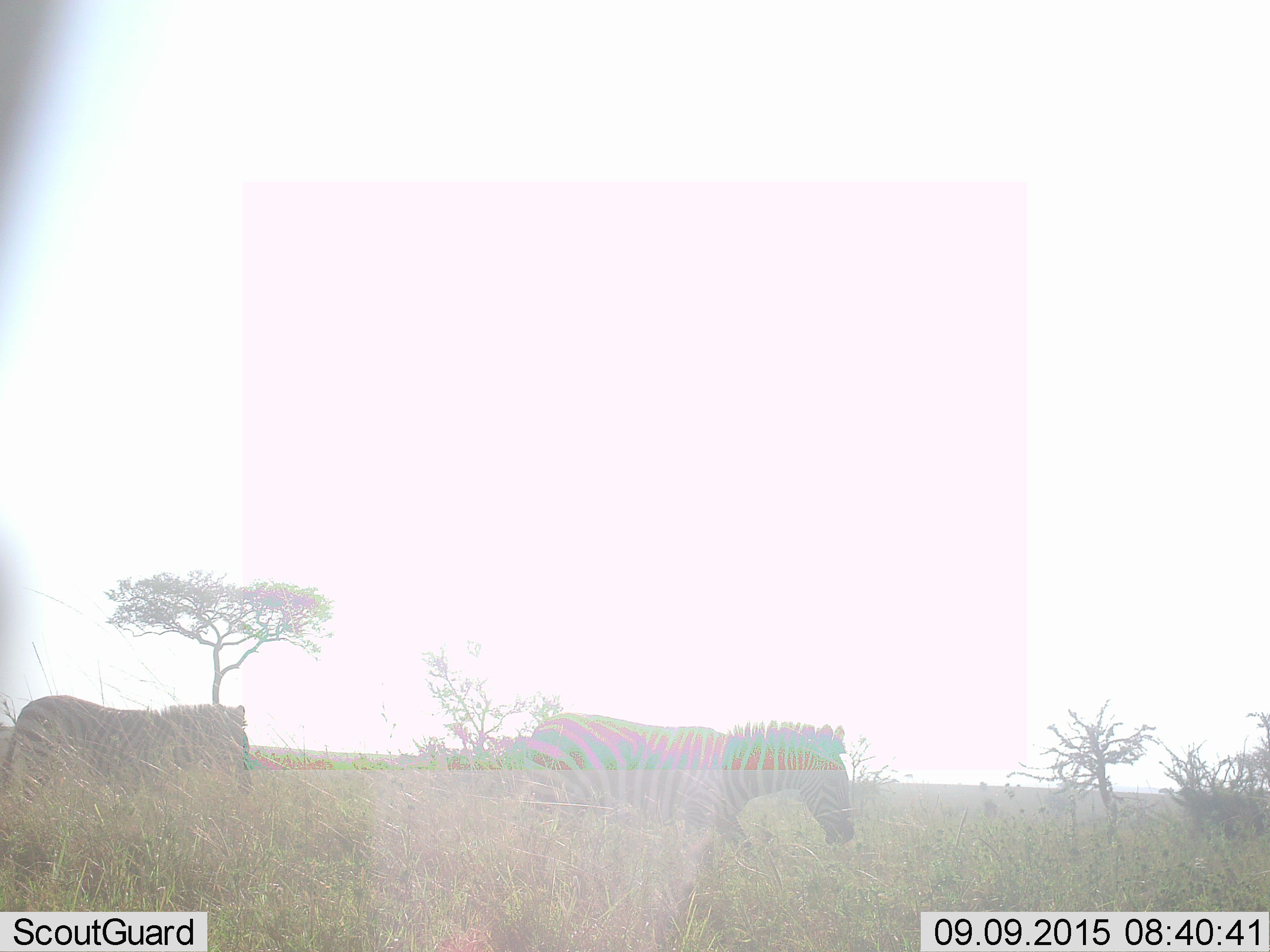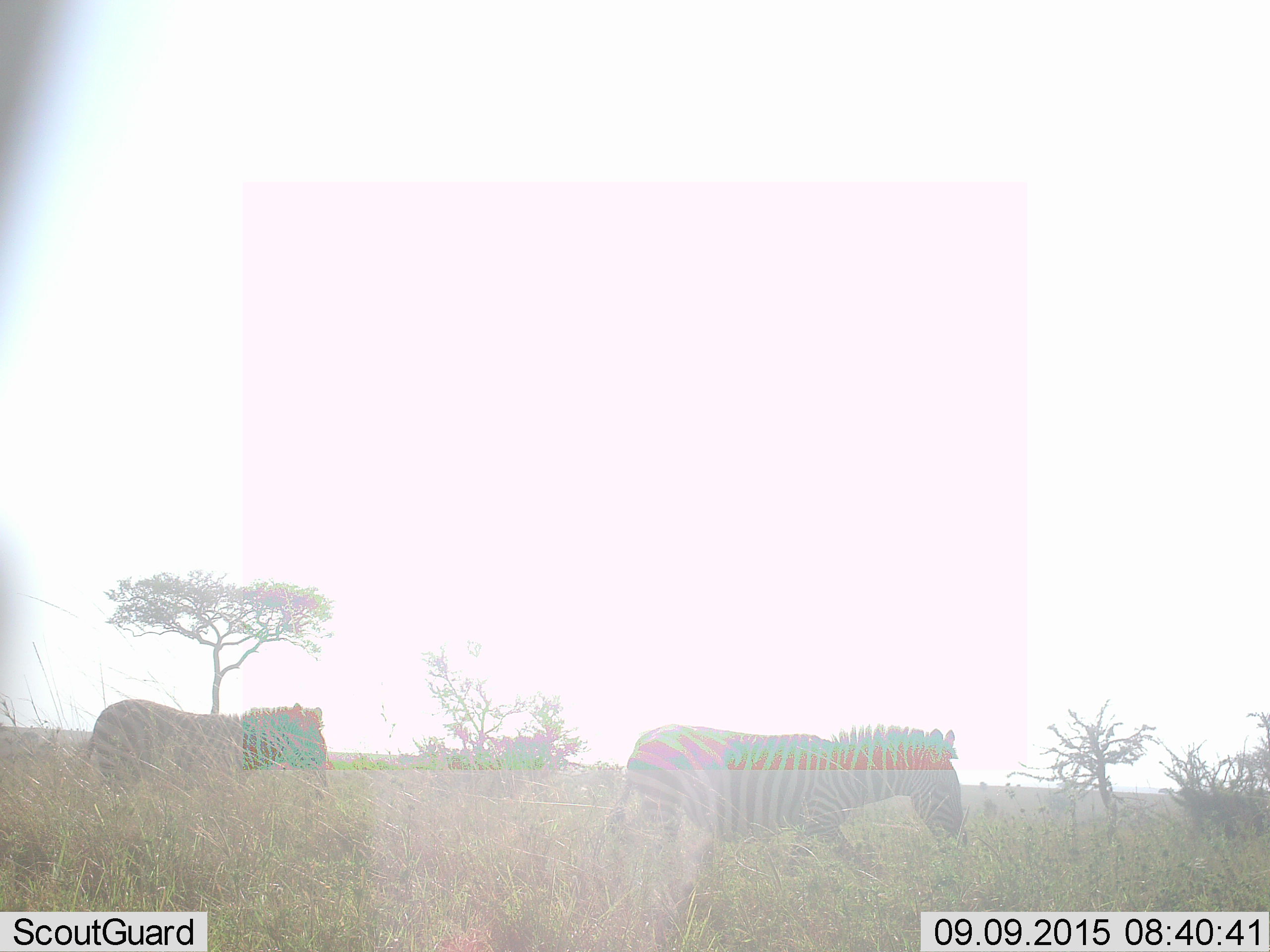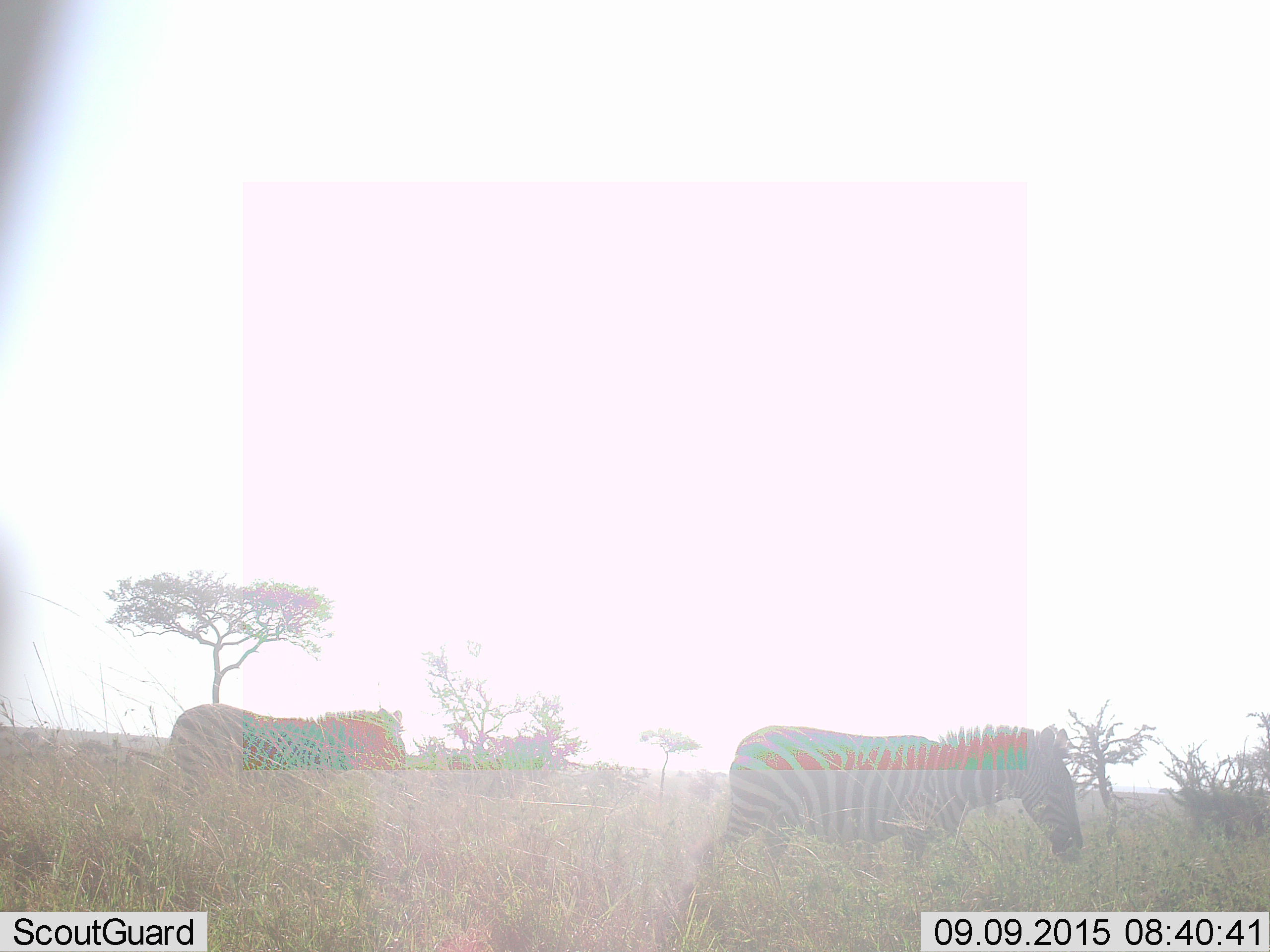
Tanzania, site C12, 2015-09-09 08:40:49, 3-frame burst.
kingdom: Animalia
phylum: Chordata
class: Mammalia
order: Perissodactyla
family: Equidae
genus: Equus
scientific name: Equus quagga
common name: plains zebra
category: zebra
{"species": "zebra (plains zebra) (Equus quagga)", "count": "2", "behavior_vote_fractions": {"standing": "5%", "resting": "0%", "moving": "95%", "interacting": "0%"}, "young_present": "0%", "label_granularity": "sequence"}